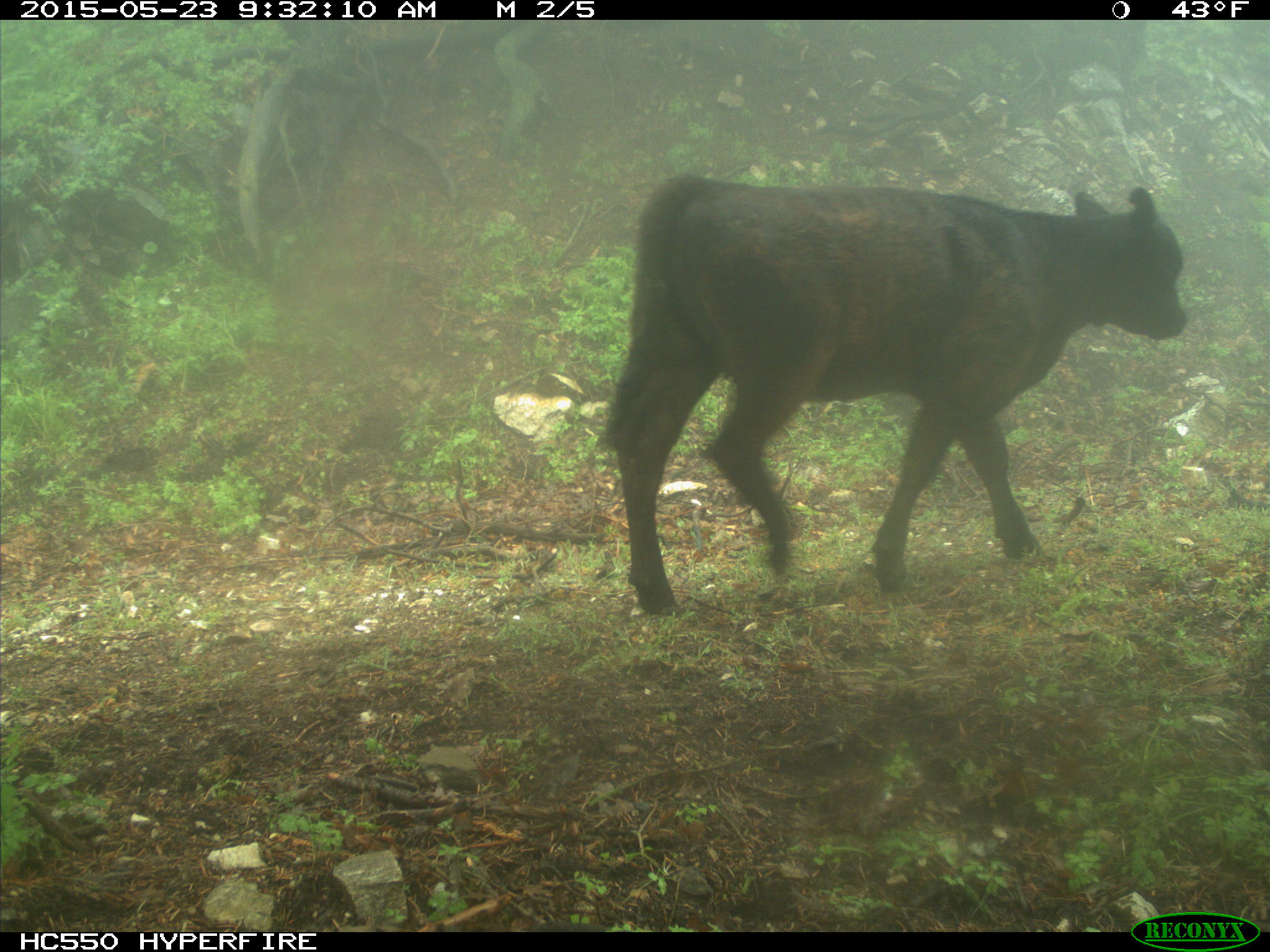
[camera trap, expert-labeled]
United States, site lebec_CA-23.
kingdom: Animalia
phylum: Chordata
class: Mammalia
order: Artiodactyla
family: Bovidae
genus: Bos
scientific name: Bos taurus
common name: domestic cow